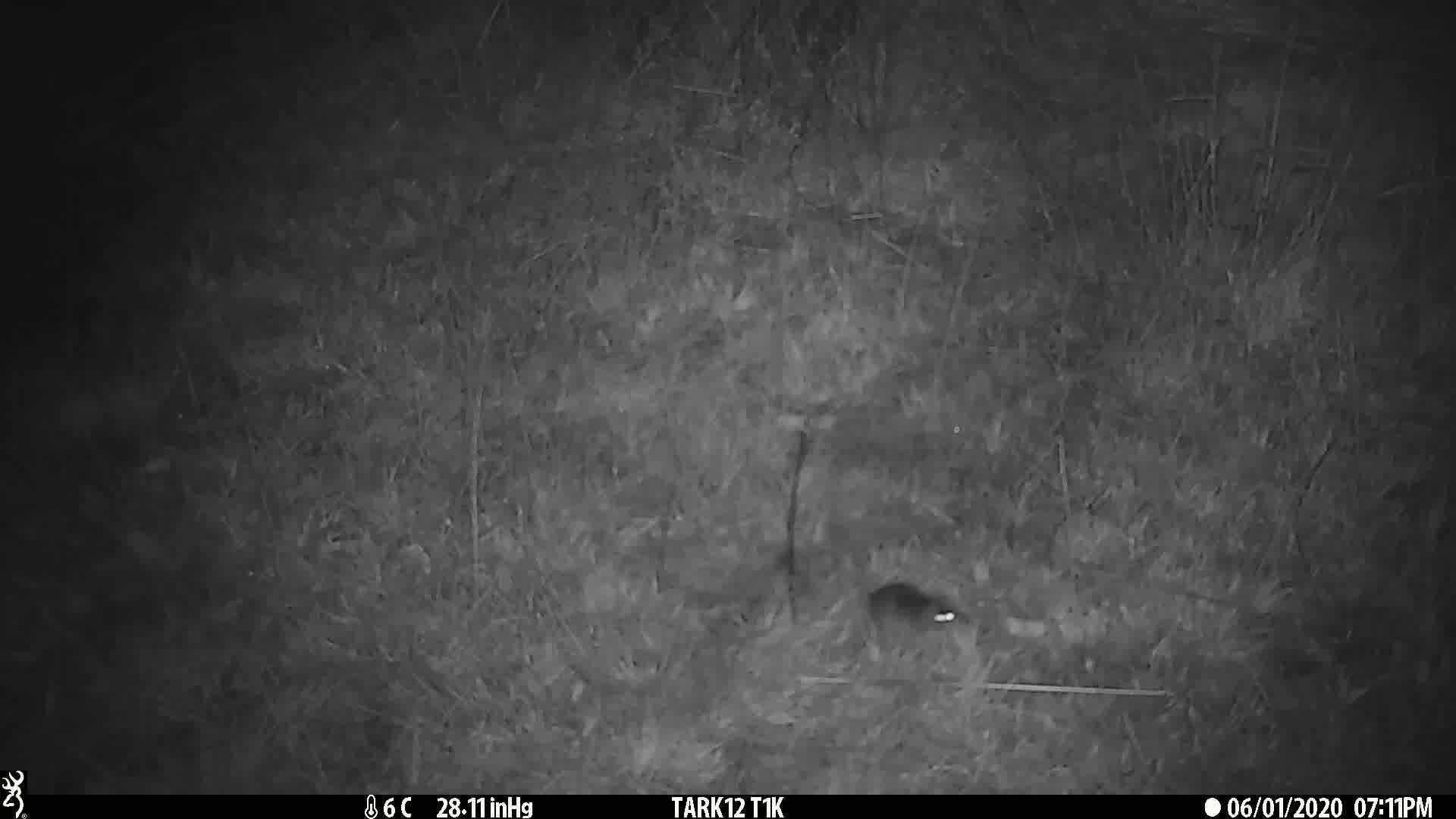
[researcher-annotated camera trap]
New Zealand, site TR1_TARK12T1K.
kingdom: Animalia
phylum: Chordata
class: Mammalia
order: Rodentia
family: Muridae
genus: Mus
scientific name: Mus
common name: mouse